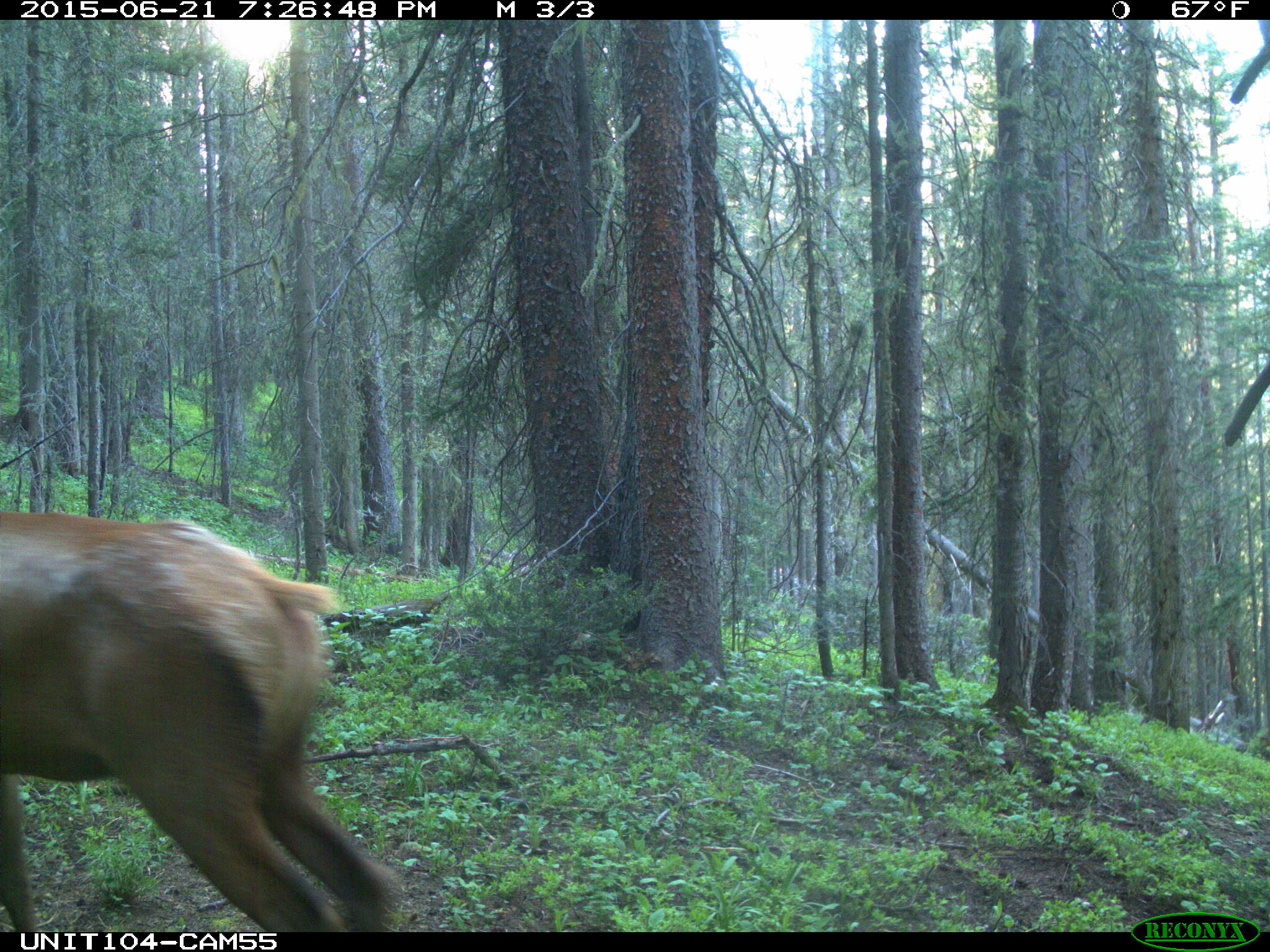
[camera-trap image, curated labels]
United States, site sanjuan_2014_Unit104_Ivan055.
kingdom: Animalia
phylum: Chordata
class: Mammalia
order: Artiodactyla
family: Cervidae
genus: Cervus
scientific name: Cervus elaphus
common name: red deer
Cervus elaphus (red deer).